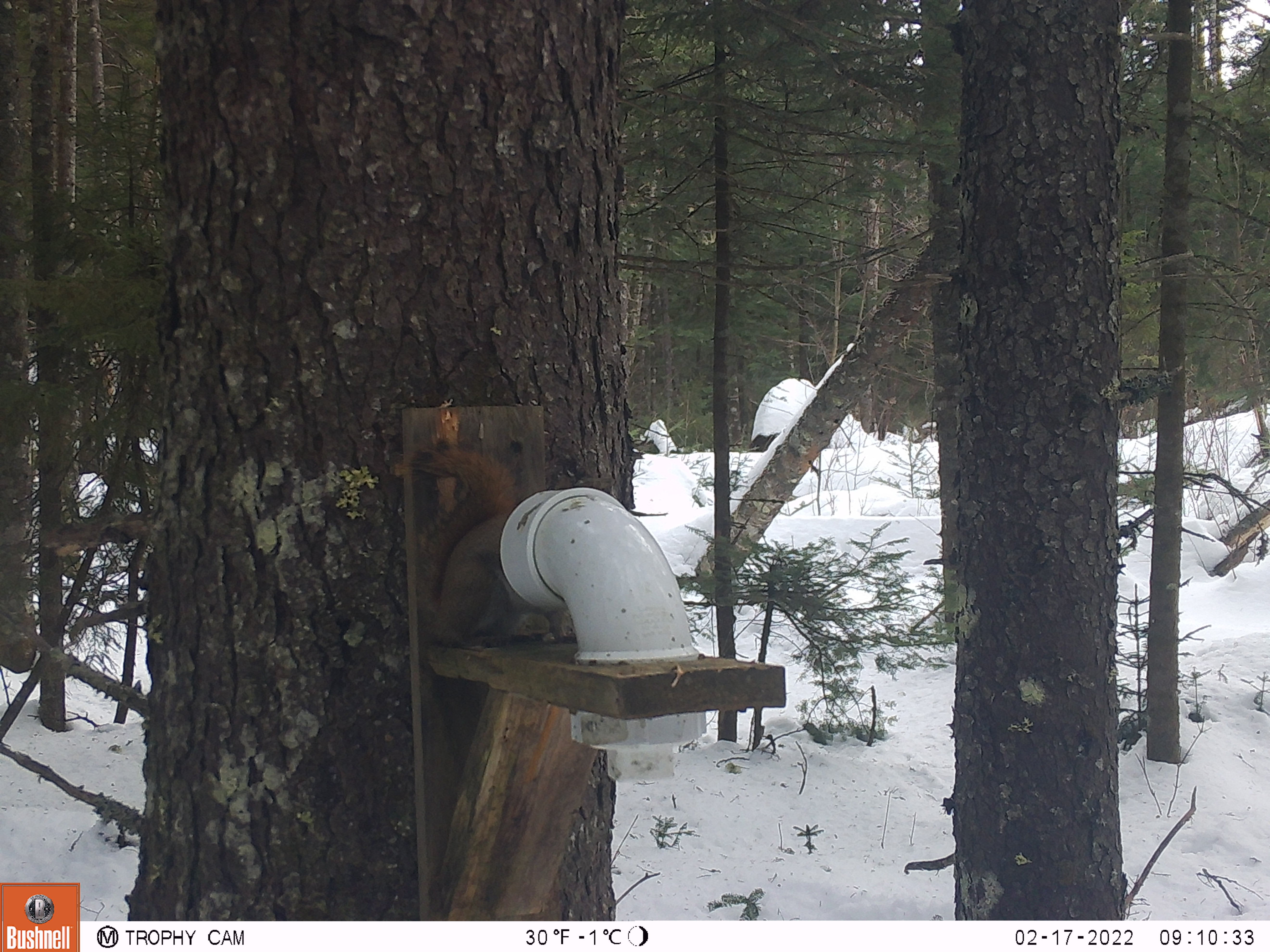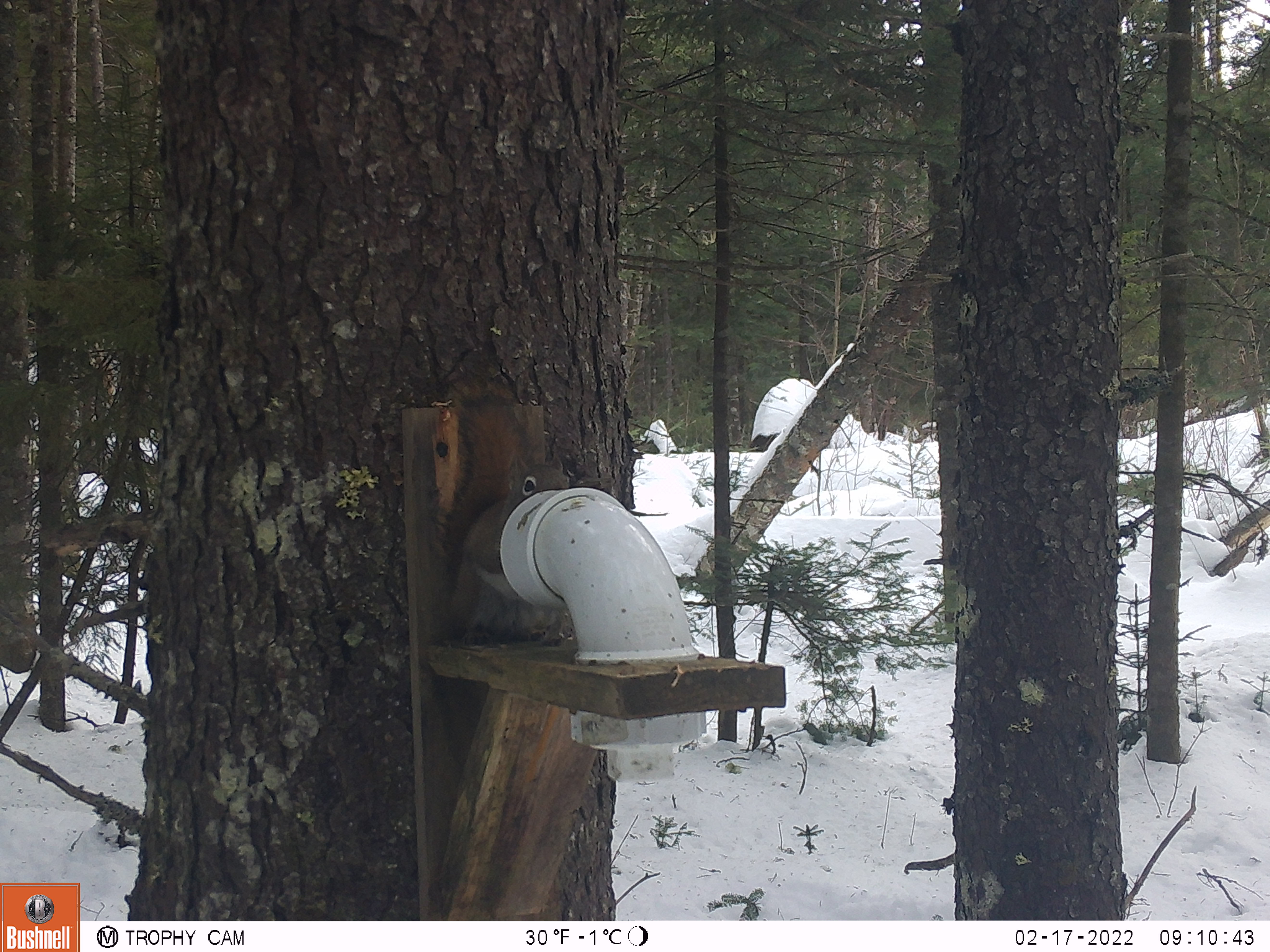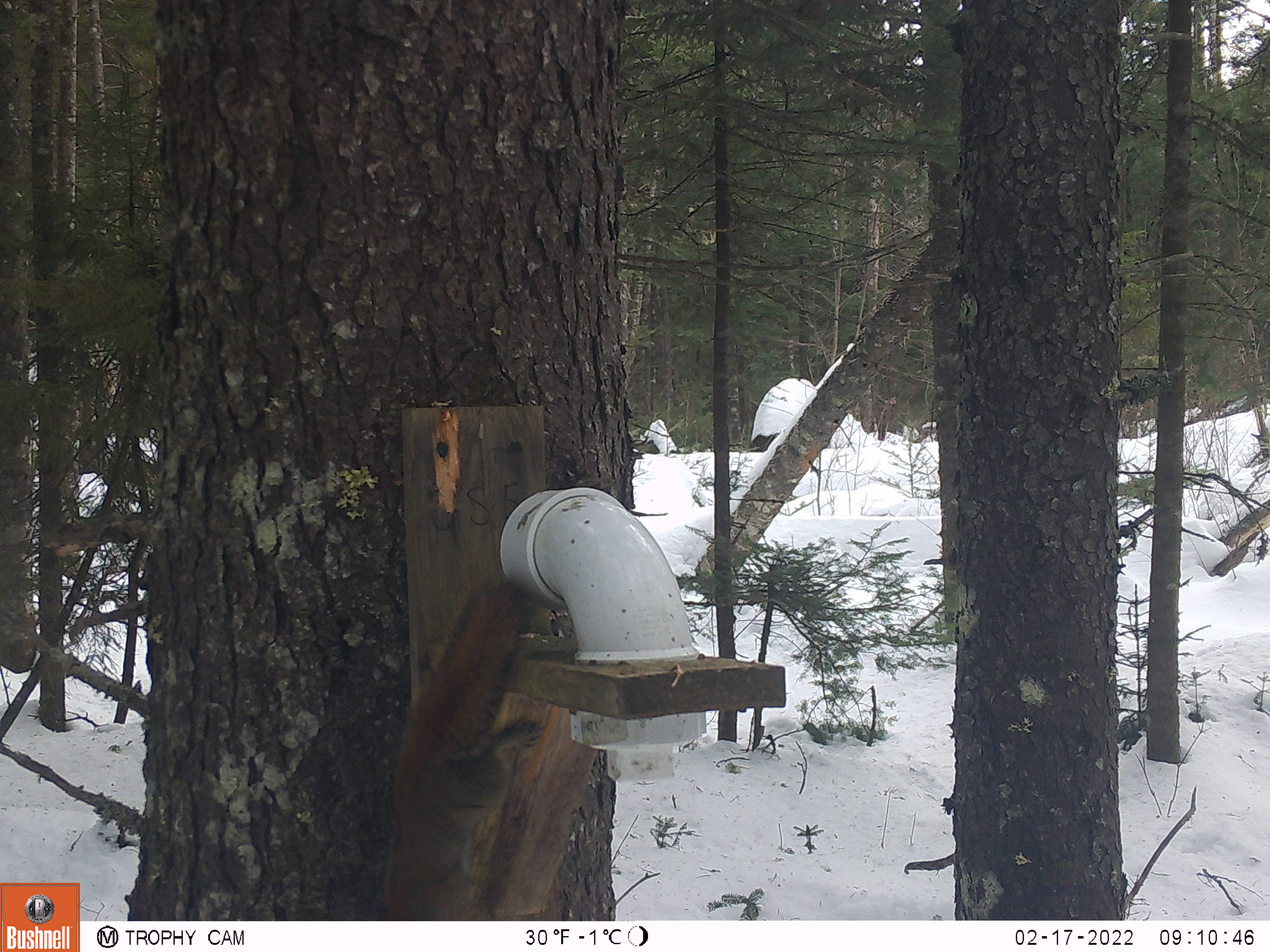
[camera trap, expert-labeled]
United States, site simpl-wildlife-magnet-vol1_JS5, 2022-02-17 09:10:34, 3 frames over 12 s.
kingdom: Animalia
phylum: Chordata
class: Mammalia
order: Rodentia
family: Sciuridae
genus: Tamiasciurus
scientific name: Tamiasciurus hudsonicus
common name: red squirrel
Red squirrel (Tamiasciurus hudsonicus).